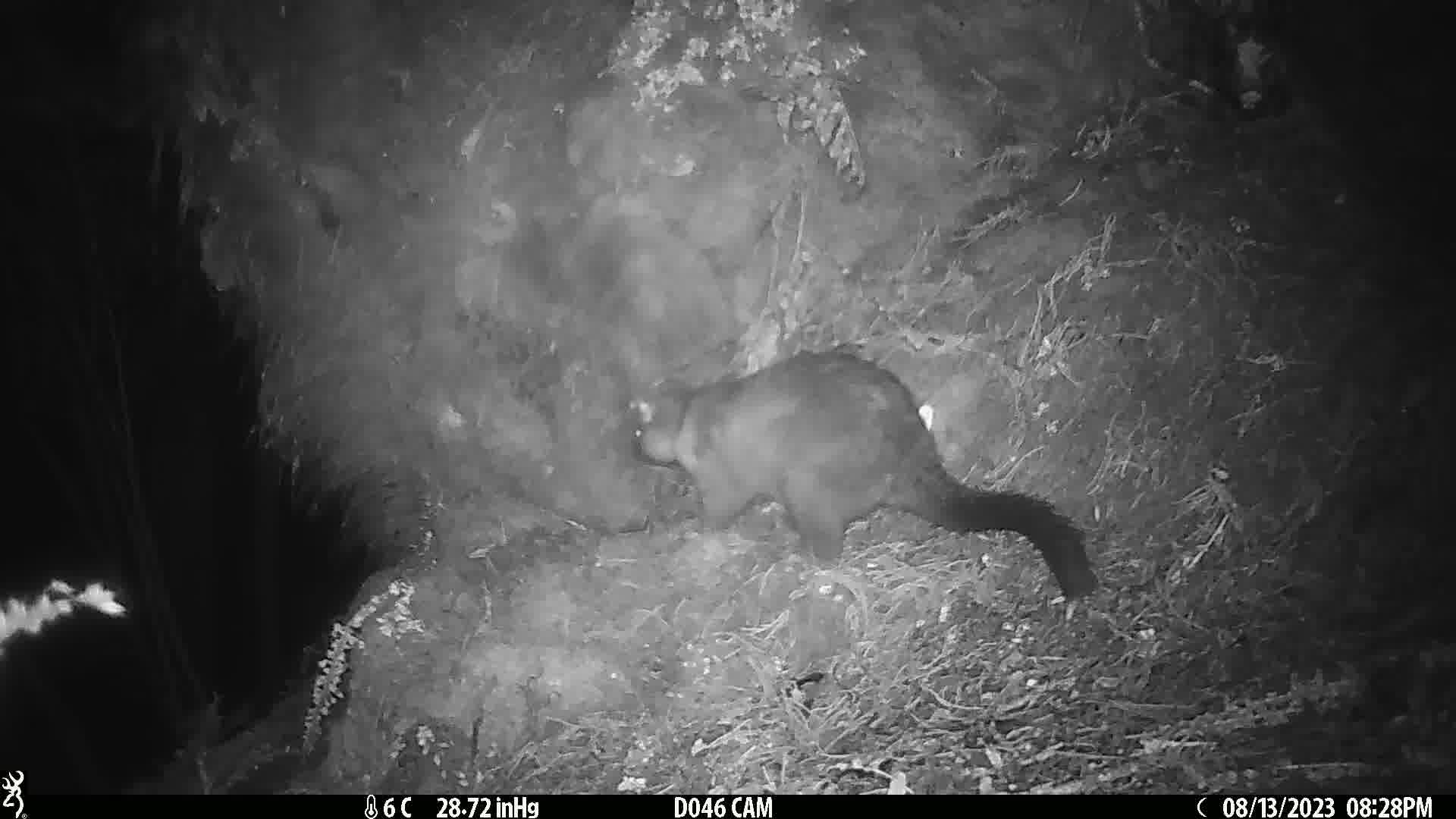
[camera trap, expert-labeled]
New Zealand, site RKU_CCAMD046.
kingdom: Animalia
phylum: Chordata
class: Mammalia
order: Diprotodontia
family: Phalangeridae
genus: Trichosurus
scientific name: Trichosurus vulpecula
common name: common brushtail possum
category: possum